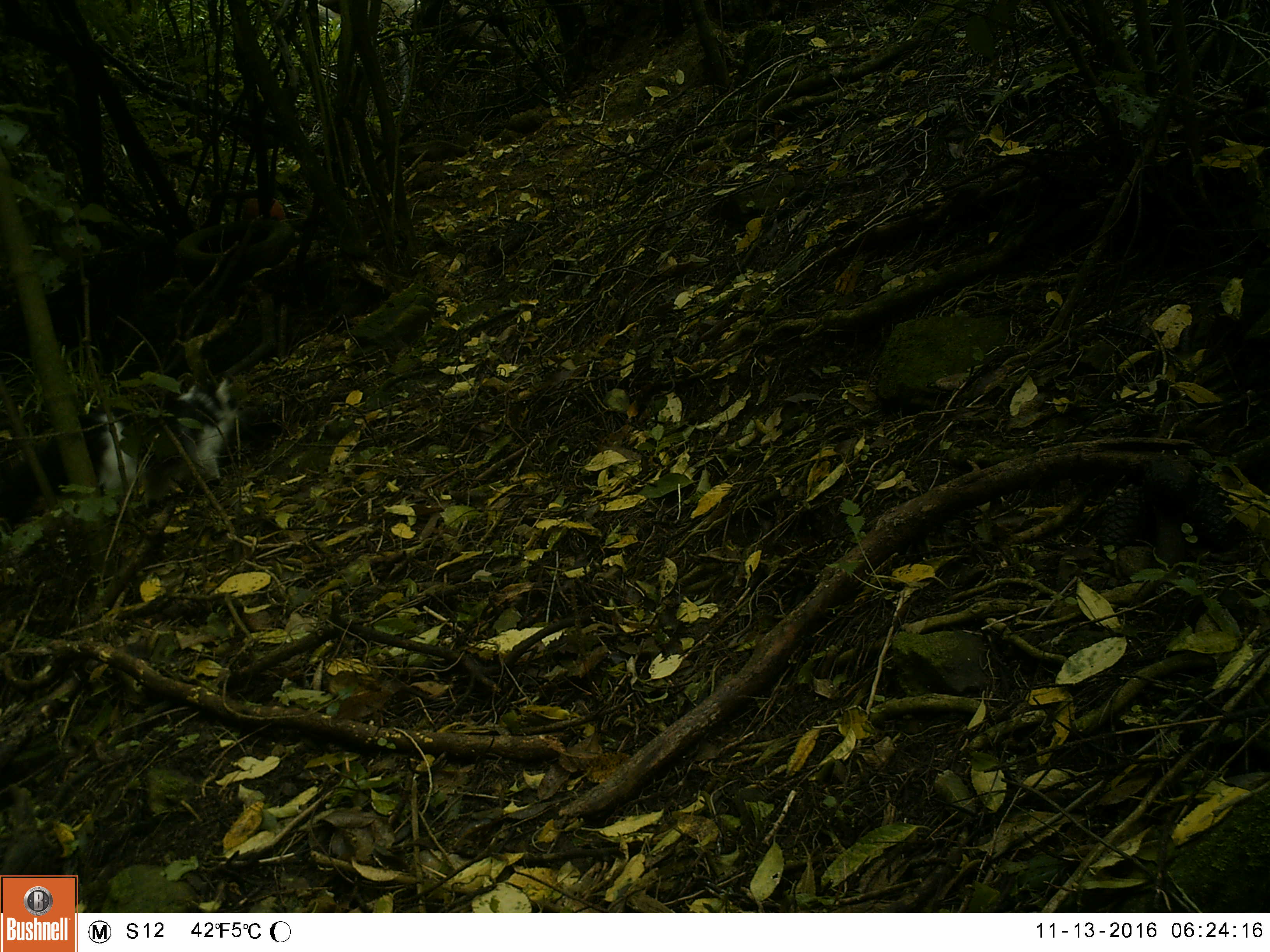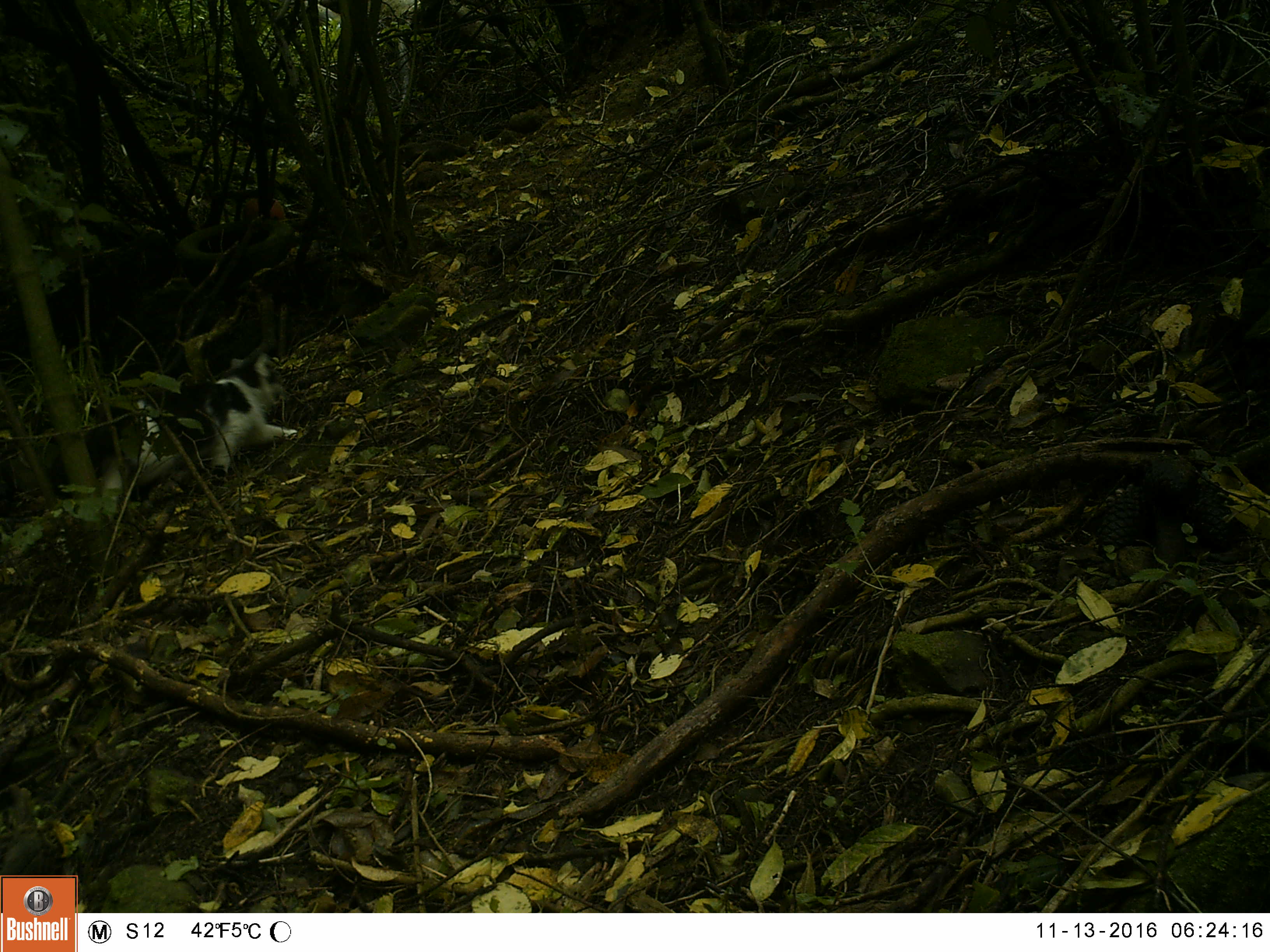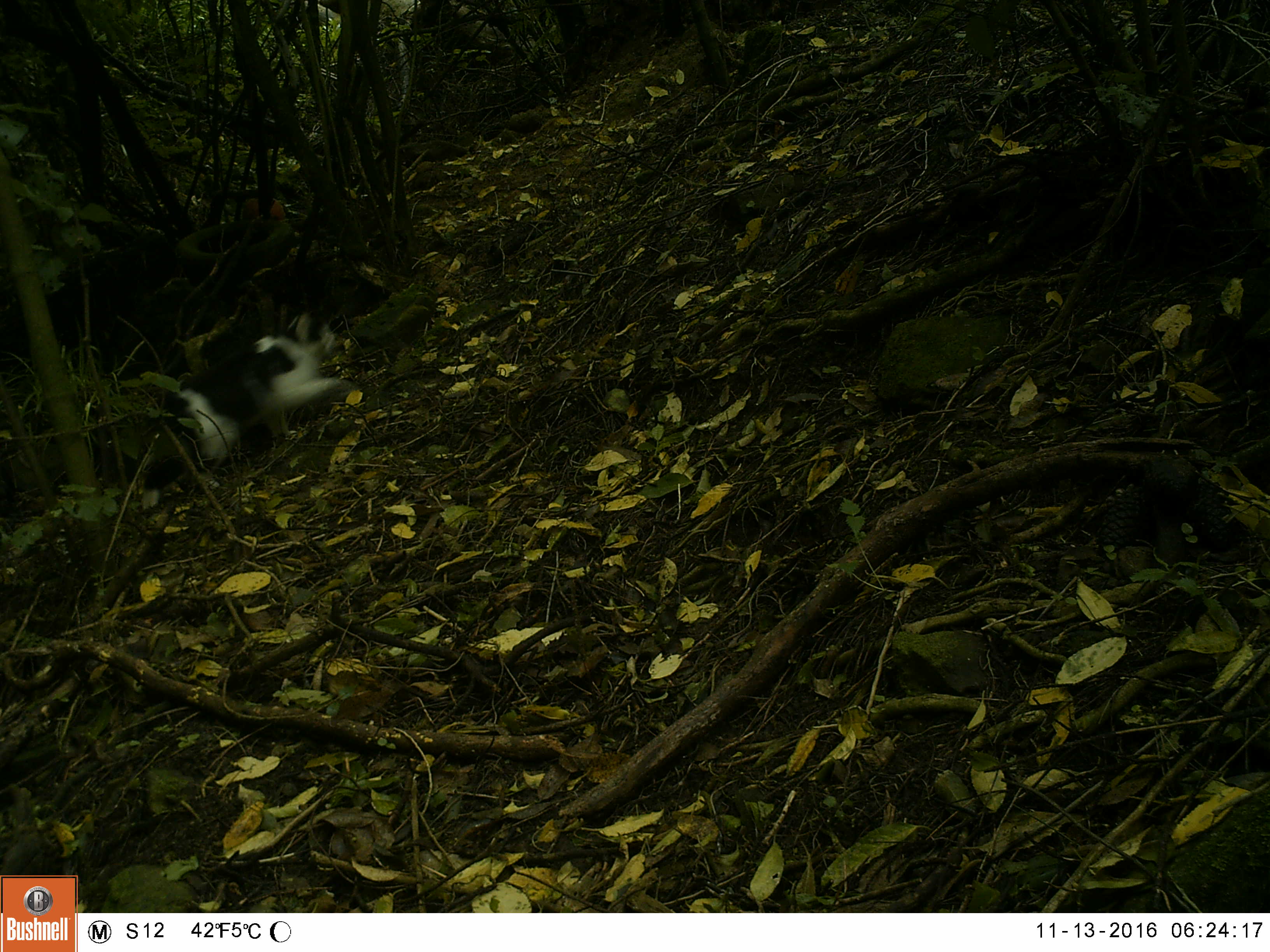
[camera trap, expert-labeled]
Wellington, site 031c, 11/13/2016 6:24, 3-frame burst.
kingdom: Animalia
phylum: Chordata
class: Mammalia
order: Carnivora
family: Felidae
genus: Felis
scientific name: Felis catus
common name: cat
Cat (Felis catus).